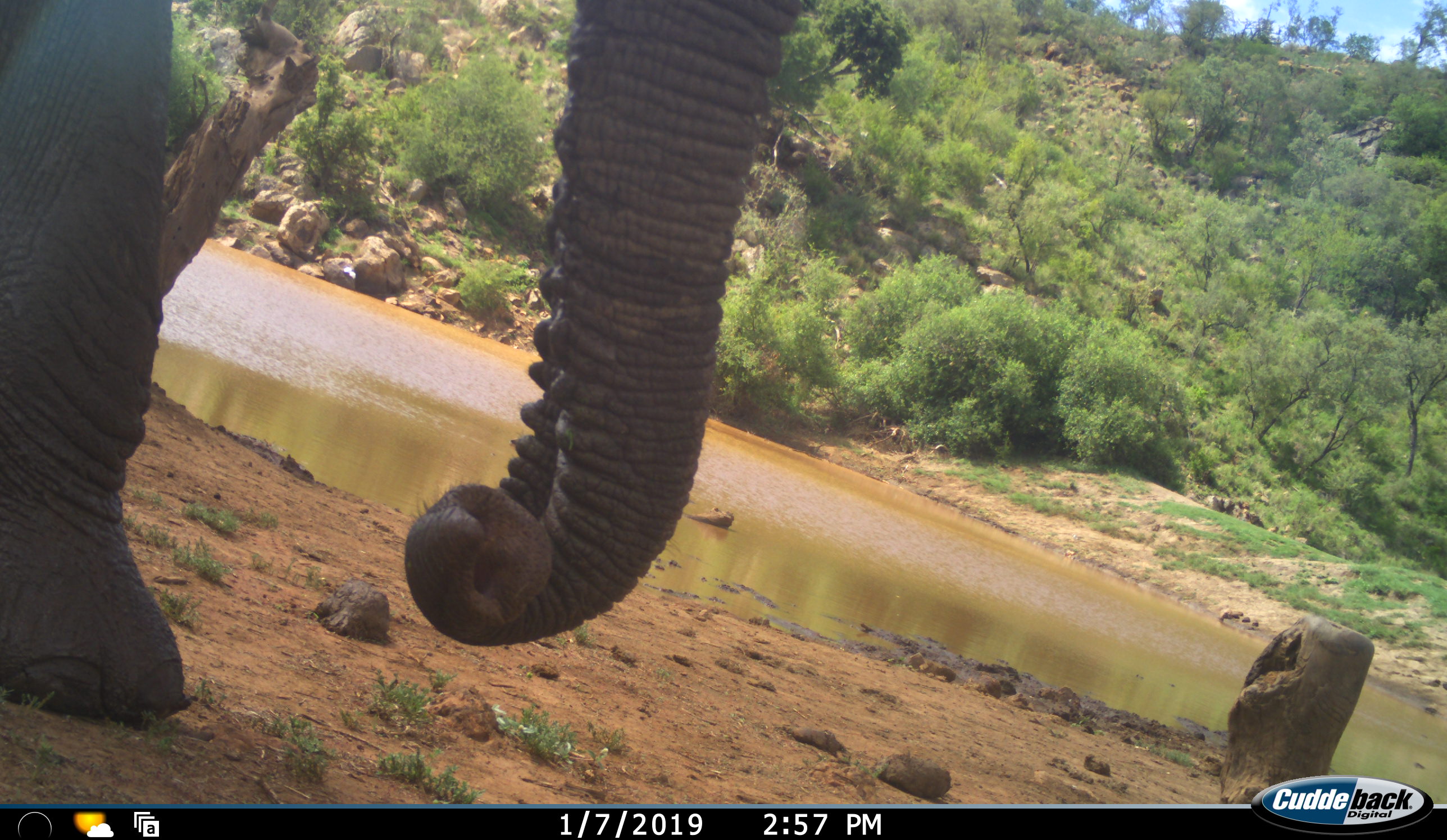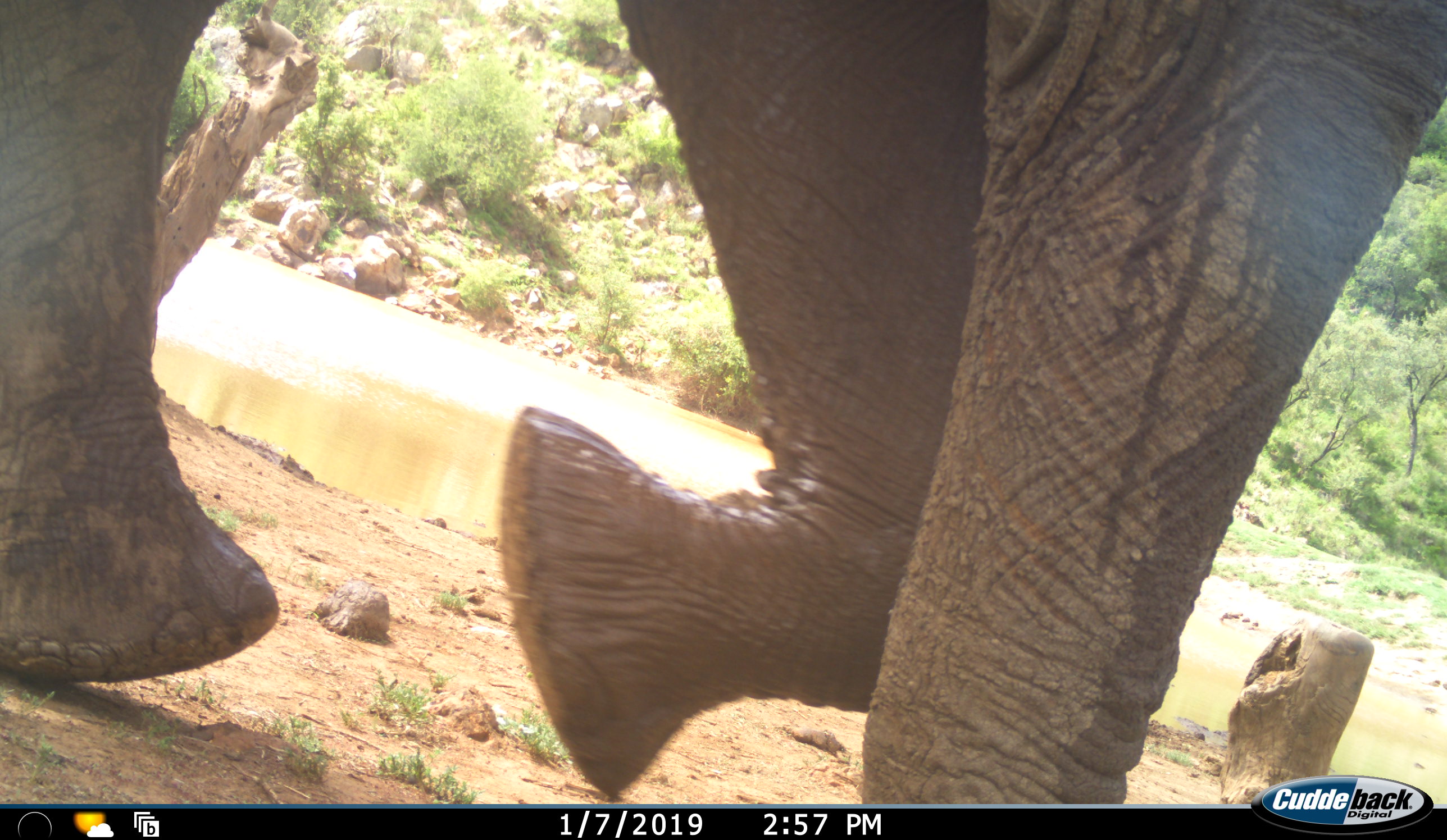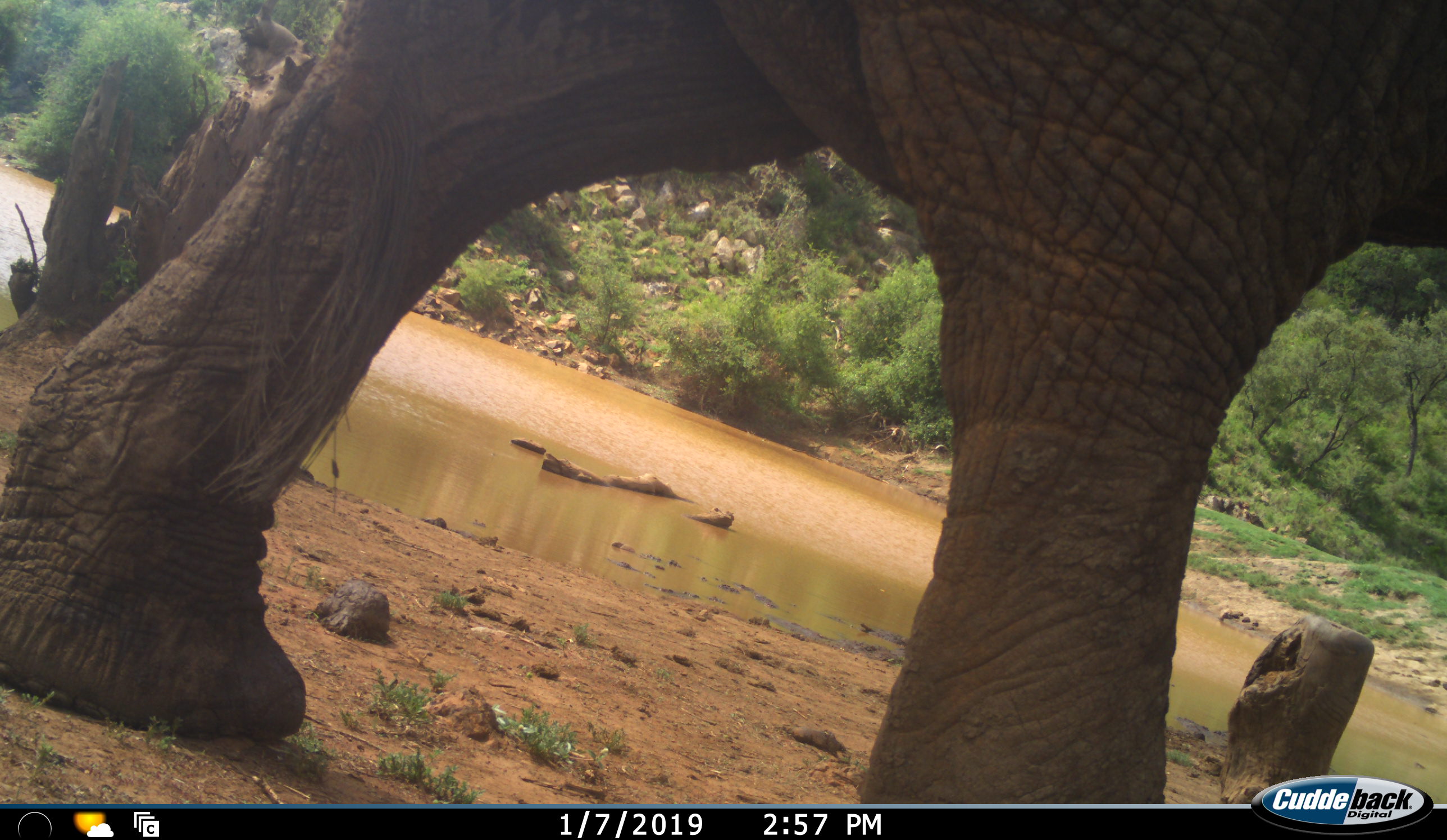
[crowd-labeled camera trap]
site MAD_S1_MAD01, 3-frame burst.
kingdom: Animalia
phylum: Chordata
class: Mammalia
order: Proboscidea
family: Elephantidae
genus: Loxodonta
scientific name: Loxodonta africana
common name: african bush elephant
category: elephant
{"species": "elephant (african bush elephant) (Loxodonta africana)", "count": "1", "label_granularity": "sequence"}